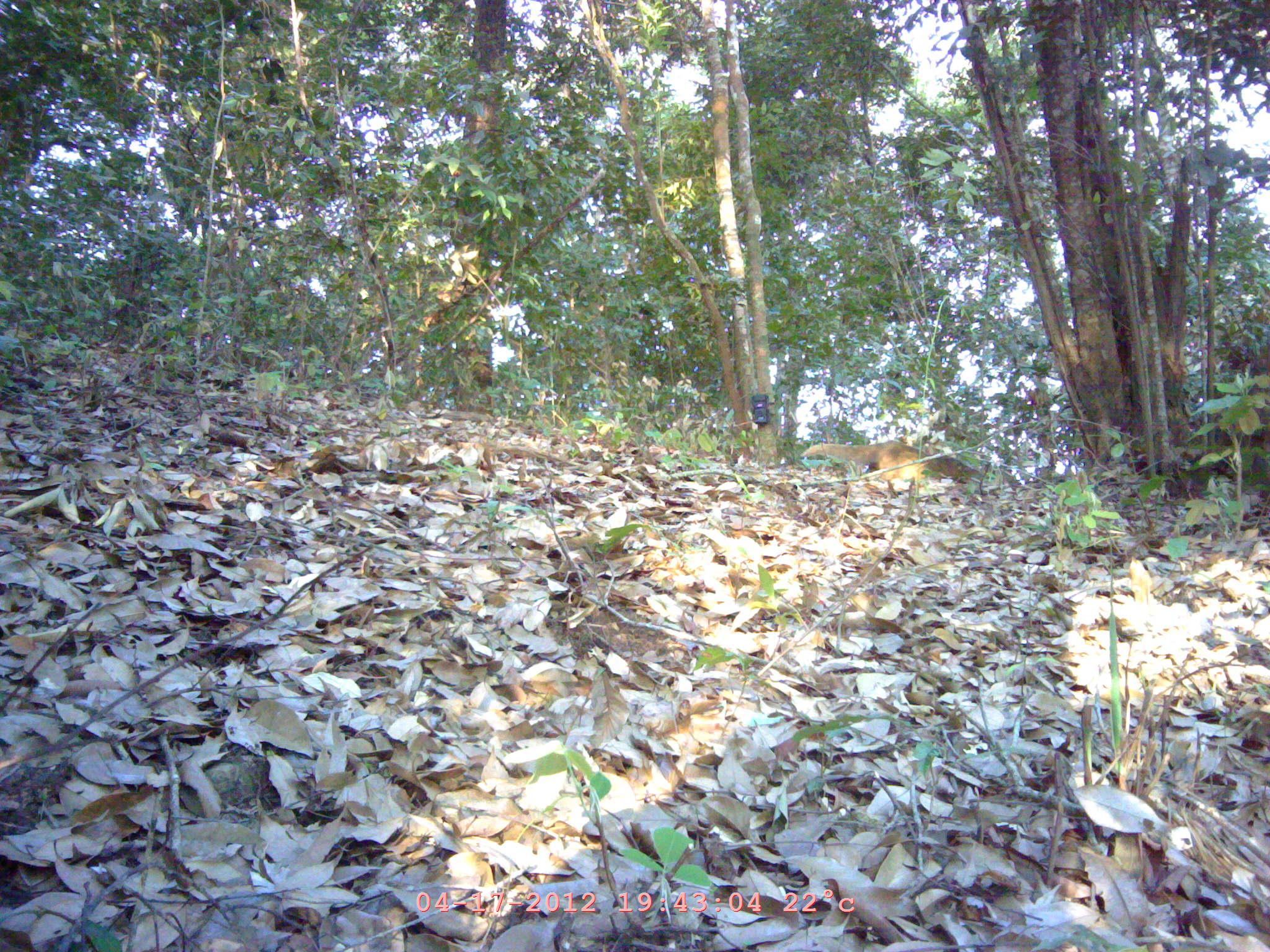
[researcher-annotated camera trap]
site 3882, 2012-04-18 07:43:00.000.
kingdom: Animalia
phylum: Chordata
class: Mammalia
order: Carnivora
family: Herpestidae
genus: Urva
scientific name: Urva urva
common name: crab-eating mongoose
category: herpestes urva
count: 1